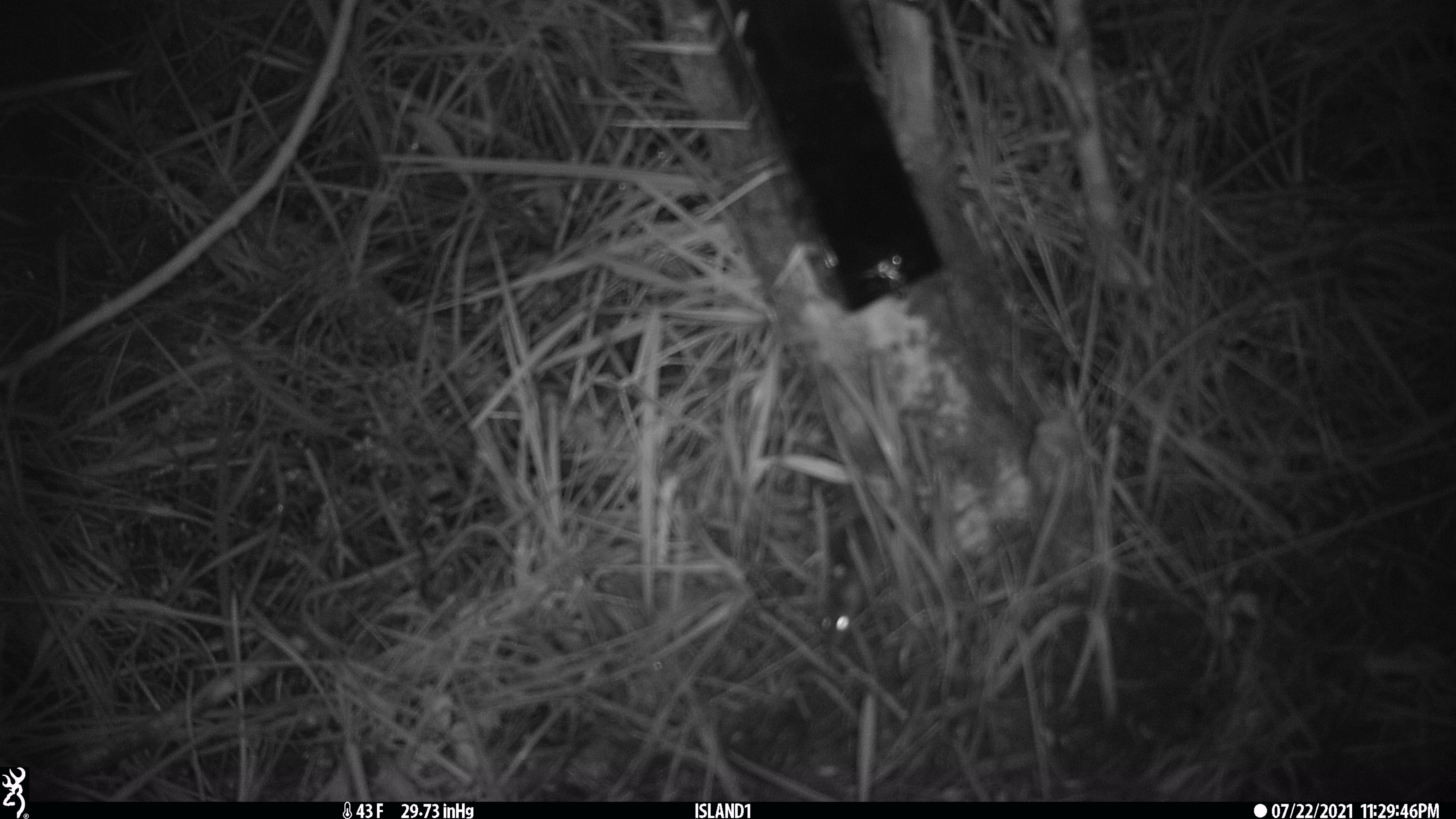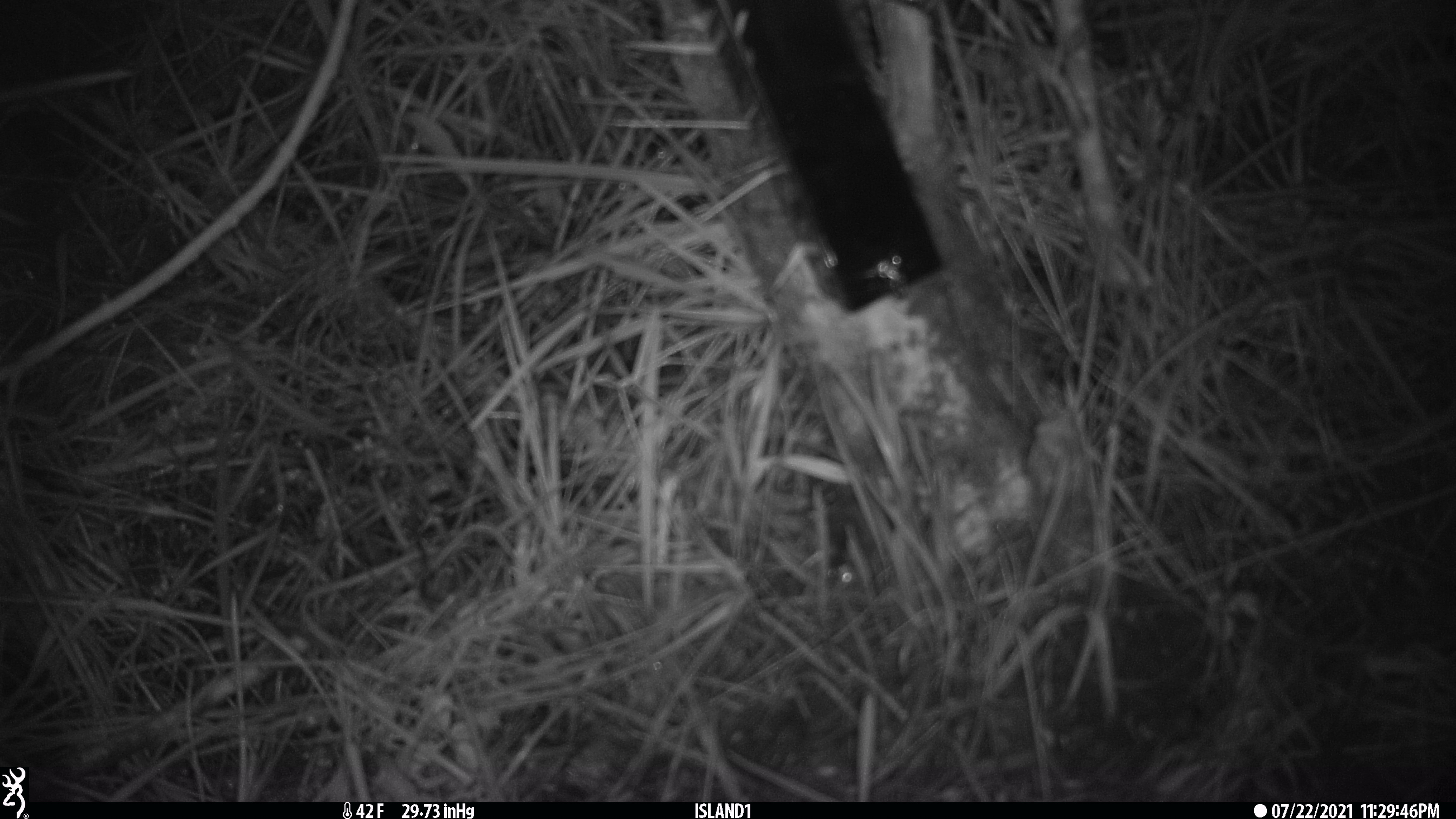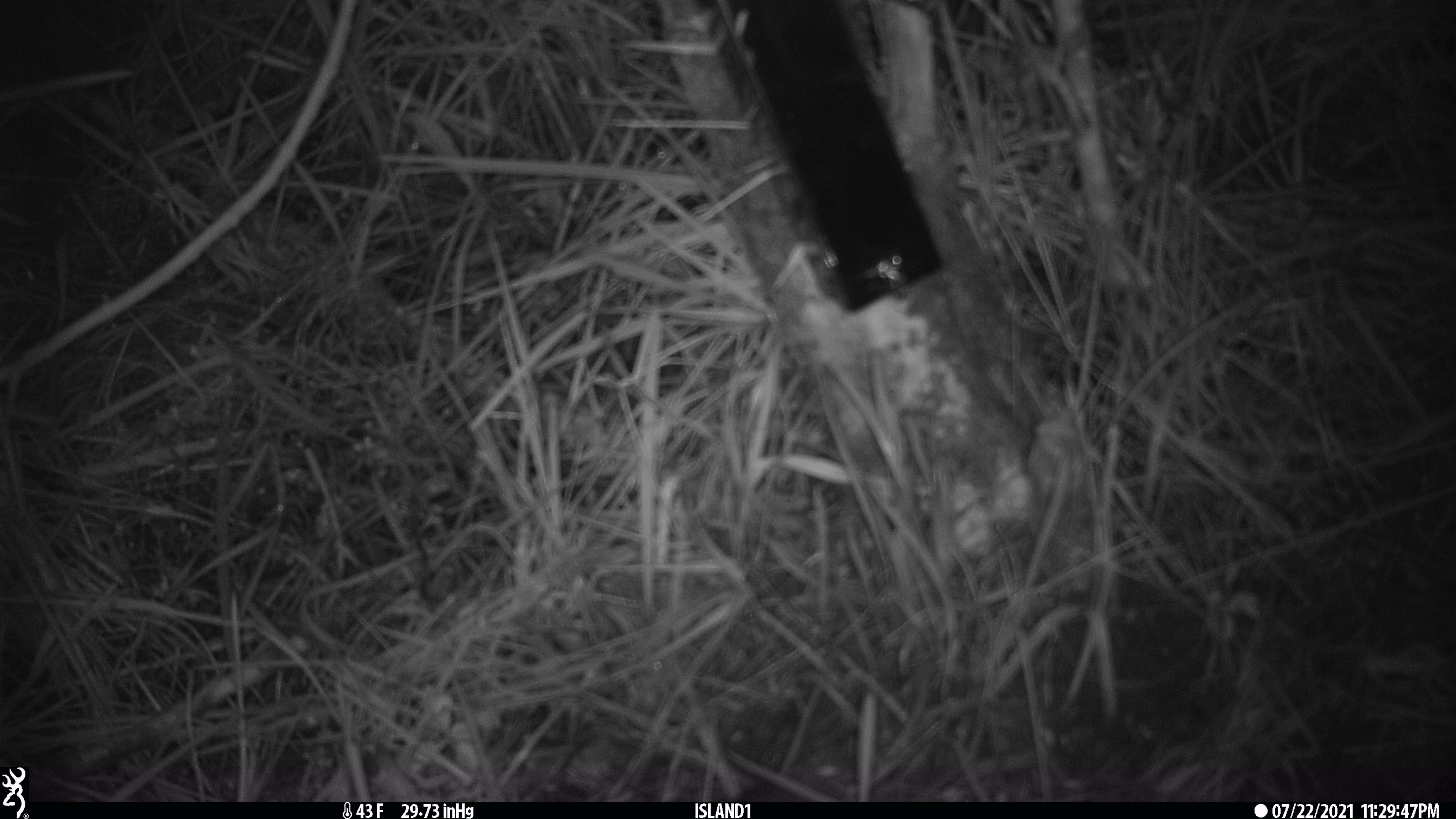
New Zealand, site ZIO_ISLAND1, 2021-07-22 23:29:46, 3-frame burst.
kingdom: Animalia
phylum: Chordata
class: Mammalia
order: Rodentia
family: Muridae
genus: Mus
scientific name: Mus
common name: mouse